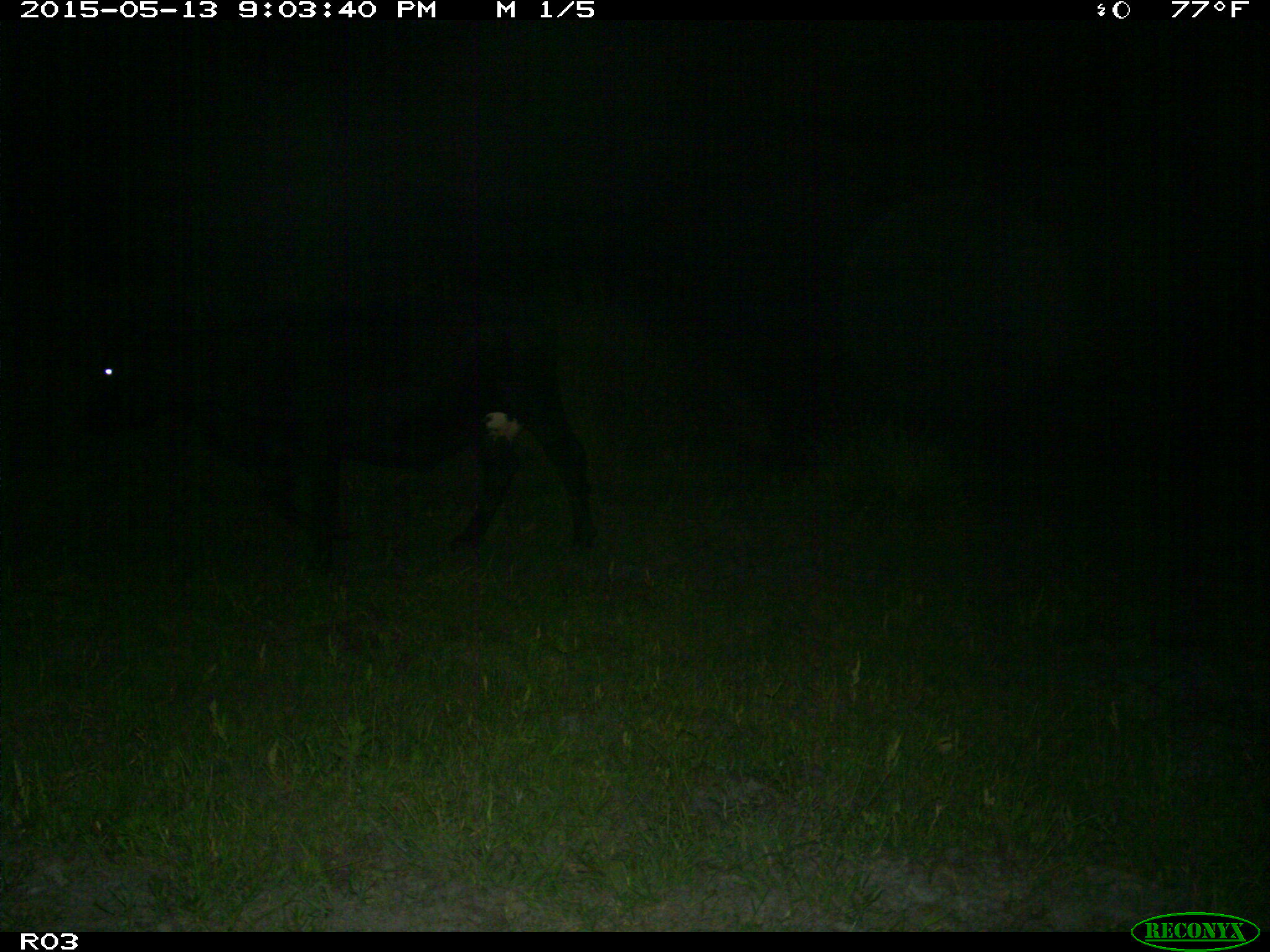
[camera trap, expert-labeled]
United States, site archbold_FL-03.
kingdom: Animalia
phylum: Chordata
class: Mammalia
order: Artiodactyla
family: Bovidae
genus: Bos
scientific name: Bos taurus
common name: domestic cow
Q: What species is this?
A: Bos taurus (domestic cow).